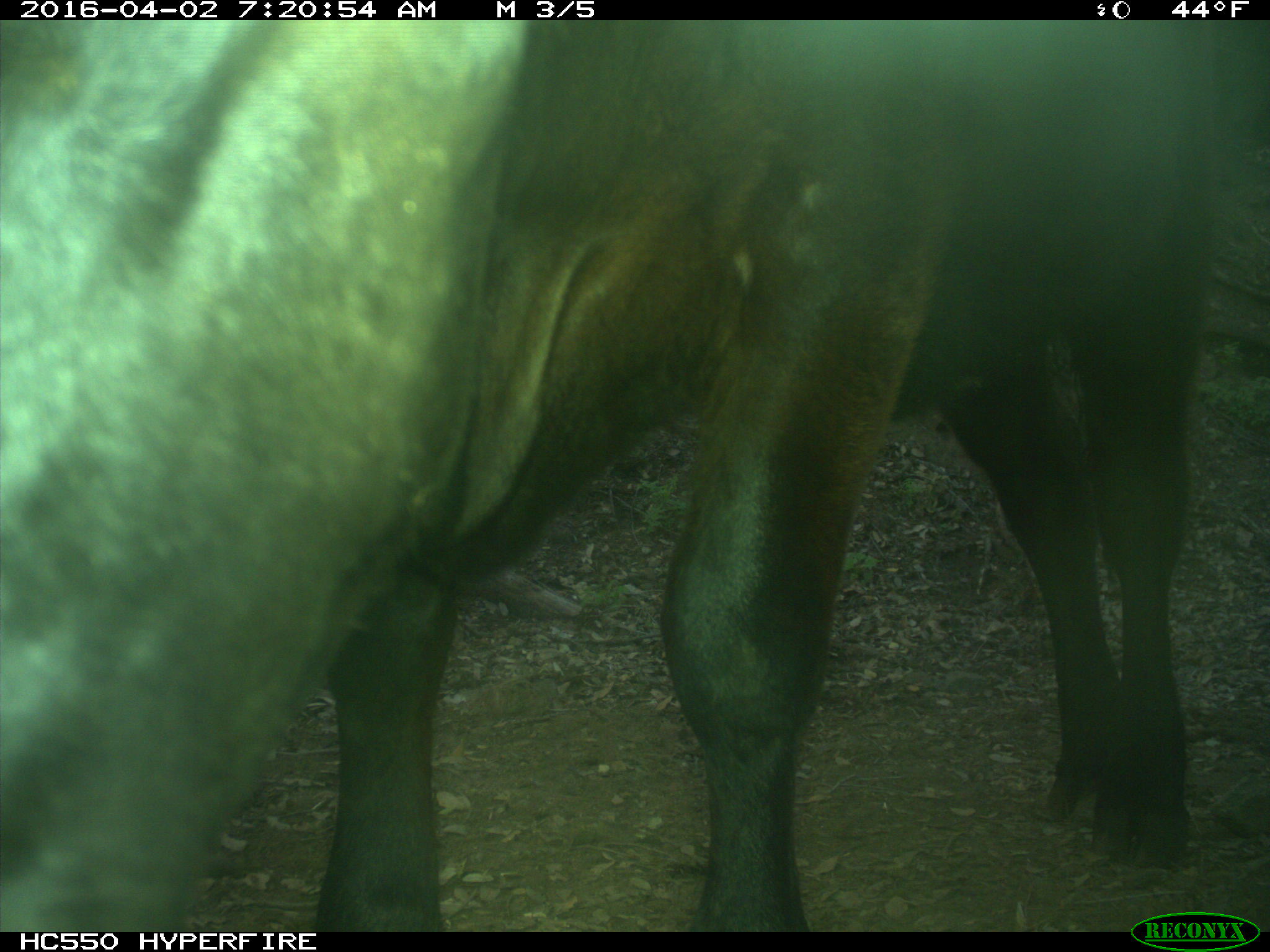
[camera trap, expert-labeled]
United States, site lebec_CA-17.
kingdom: Animalia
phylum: Chordata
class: Mammalia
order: Artiodactyla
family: Bovidae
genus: Bos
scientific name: Bos taurus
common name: domestic cow